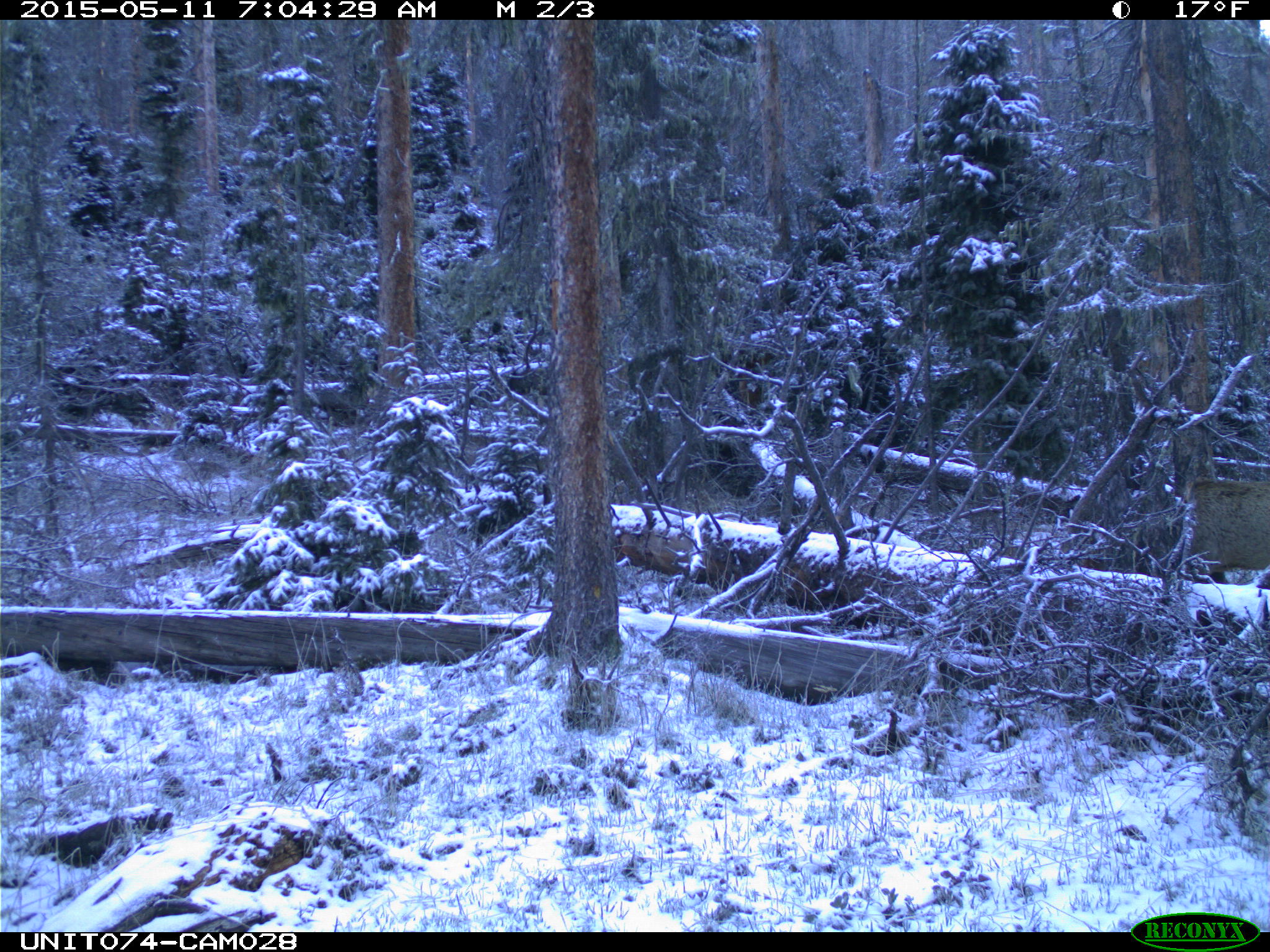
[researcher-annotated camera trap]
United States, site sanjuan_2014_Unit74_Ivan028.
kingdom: Animalia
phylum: Chordata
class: Mammalia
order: Artiodactyla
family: Cervidae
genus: Cervus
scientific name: Cervus elaphus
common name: red deer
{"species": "Cervus elaphus (red deer)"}